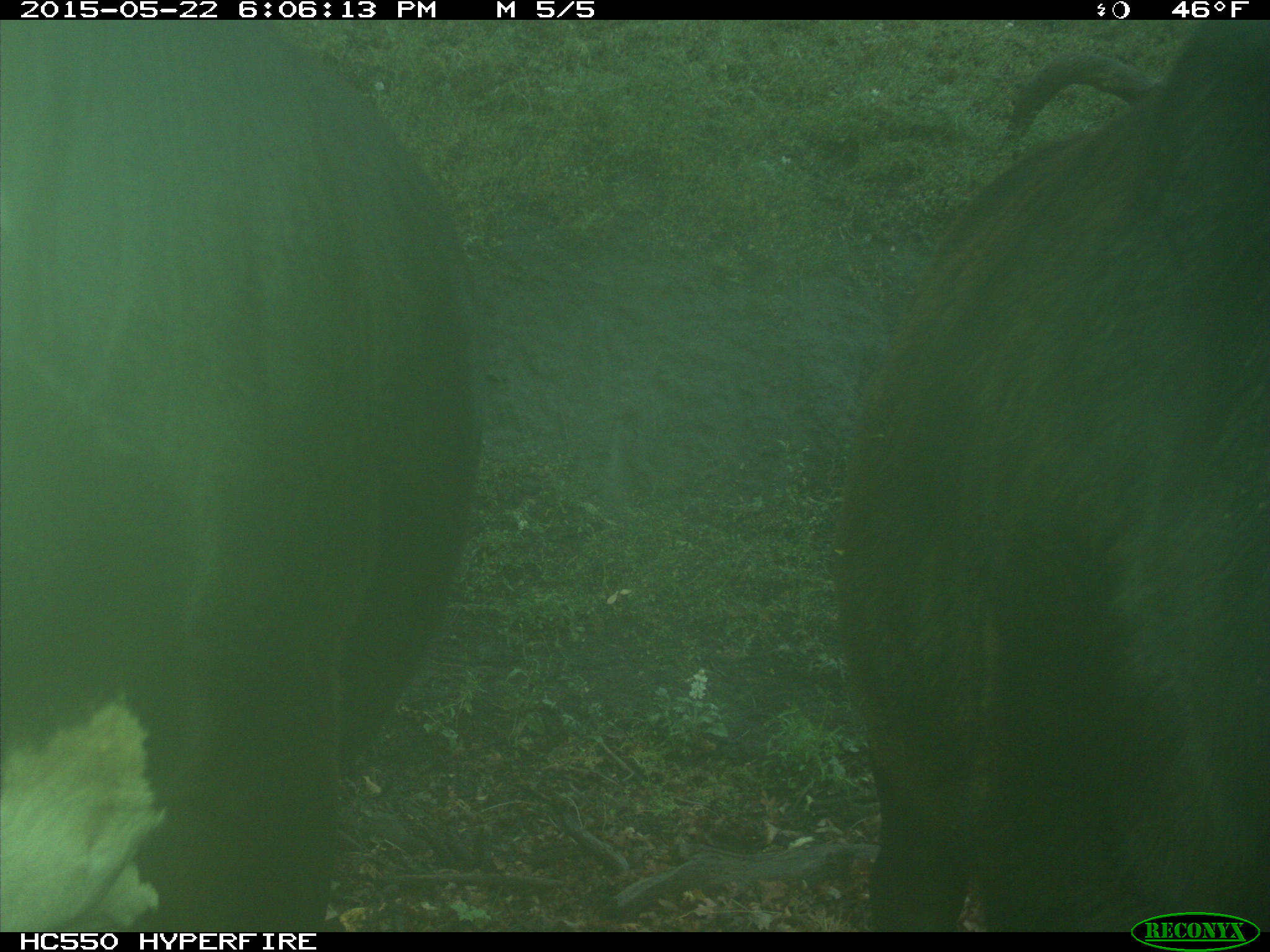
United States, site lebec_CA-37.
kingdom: Animalia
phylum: Chordata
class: Mammalia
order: Artiodactyla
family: Bovidae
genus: Bos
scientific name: Bos taurus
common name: domestic cow